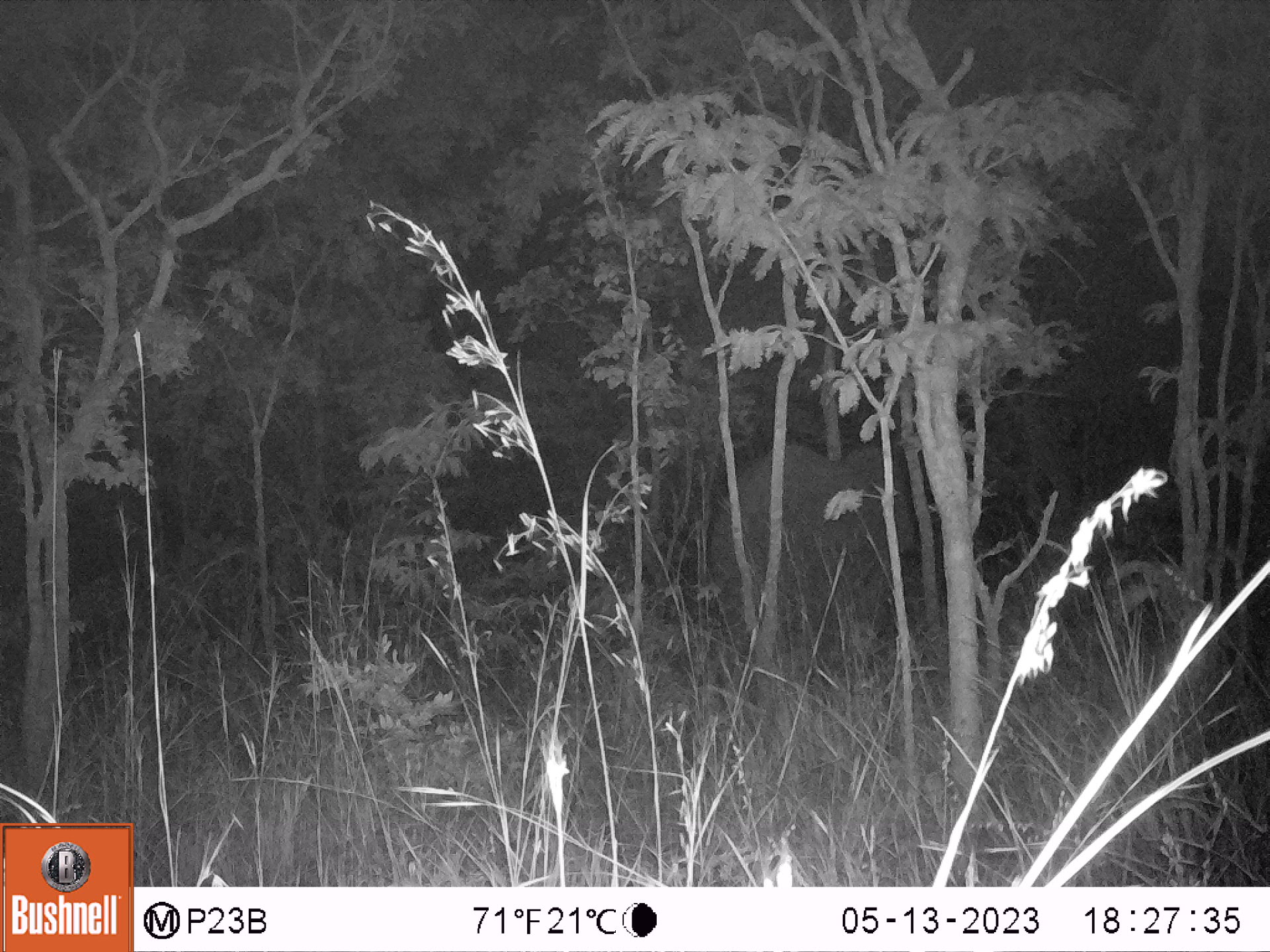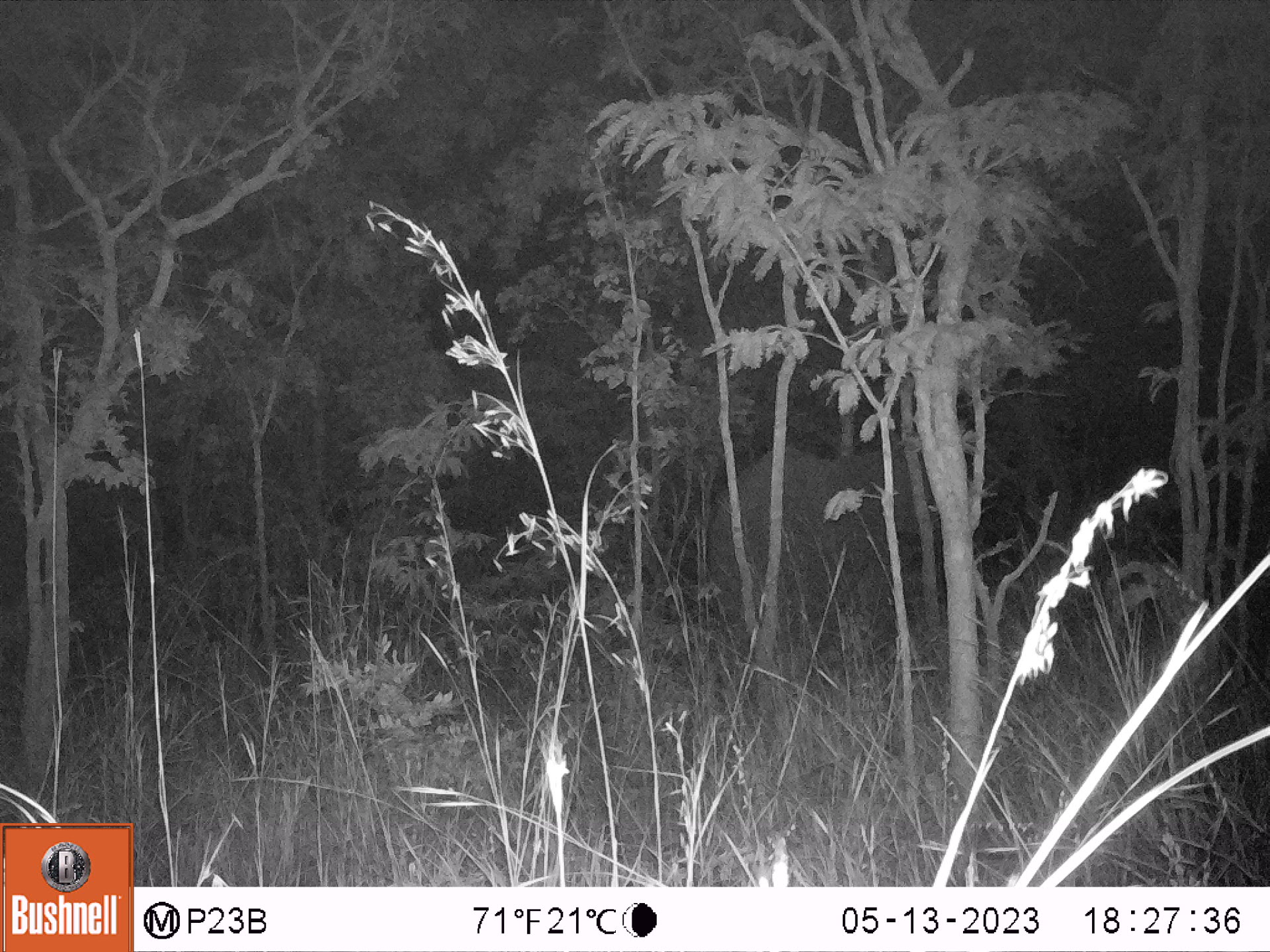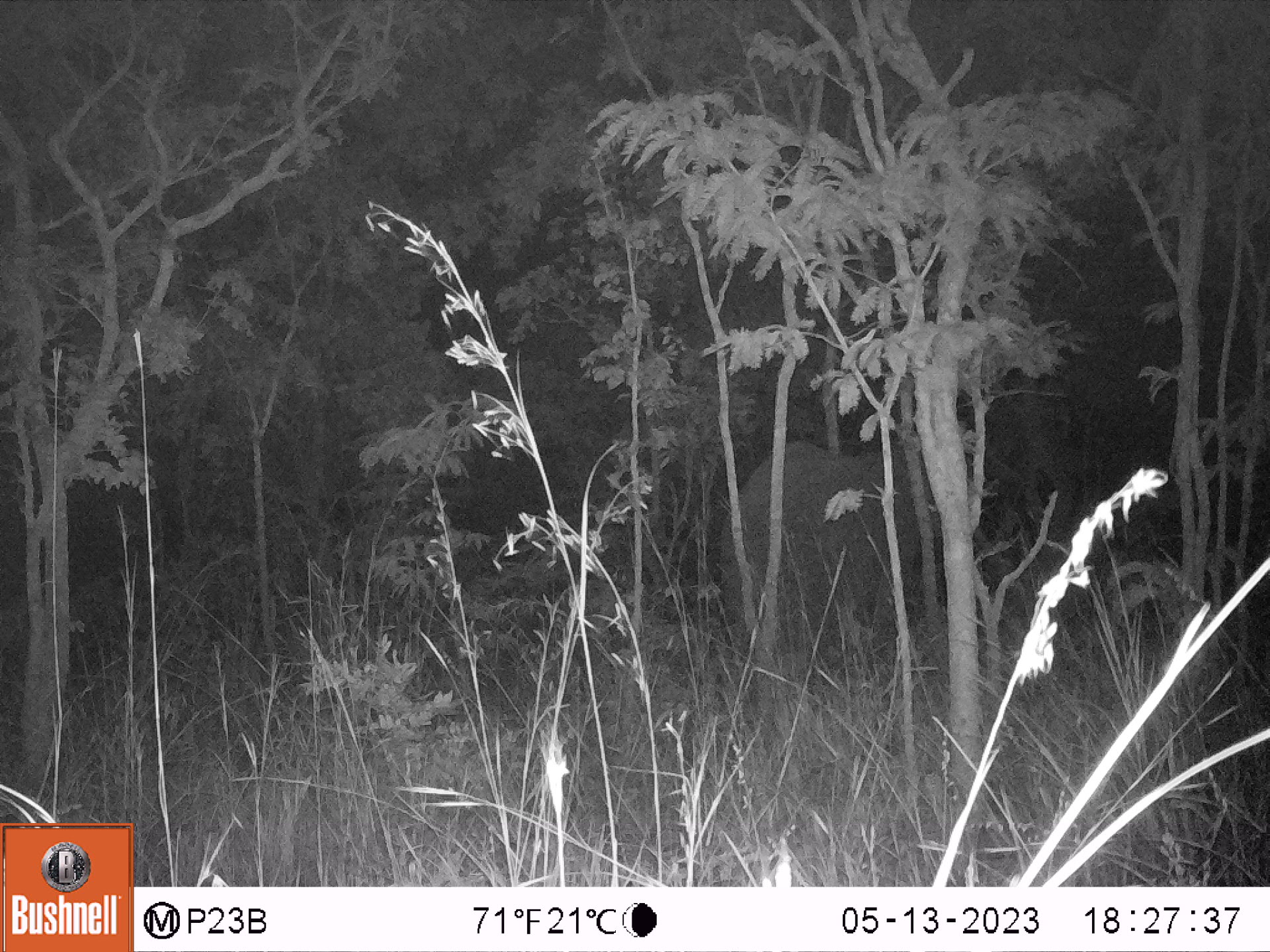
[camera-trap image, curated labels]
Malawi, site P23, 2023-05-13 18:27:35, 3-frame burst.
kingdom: Animalia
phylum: Chordata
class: Mammalia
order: Proboscidea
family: Elephantidae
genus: Loxodonta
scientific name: Loxodonta africana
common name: african savanna elephant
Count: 1.